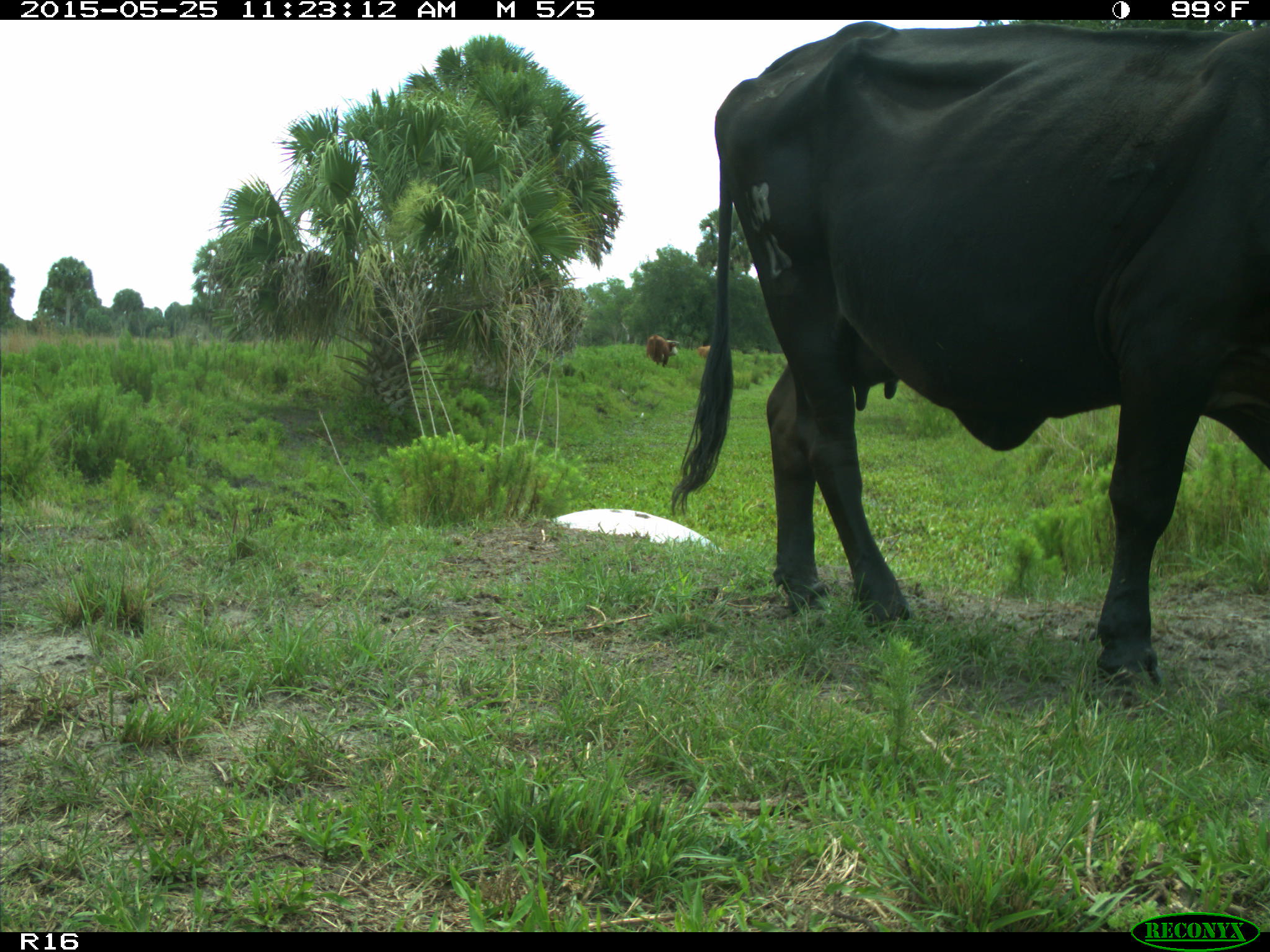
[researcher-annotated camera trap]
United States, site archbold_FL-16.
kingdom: Animalia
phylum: Chordata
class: Mammalia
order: Artiodactyla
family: Bovidae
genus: Bos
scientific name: Bos taurus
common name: domestic cow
Bos taurus (domestic cow).